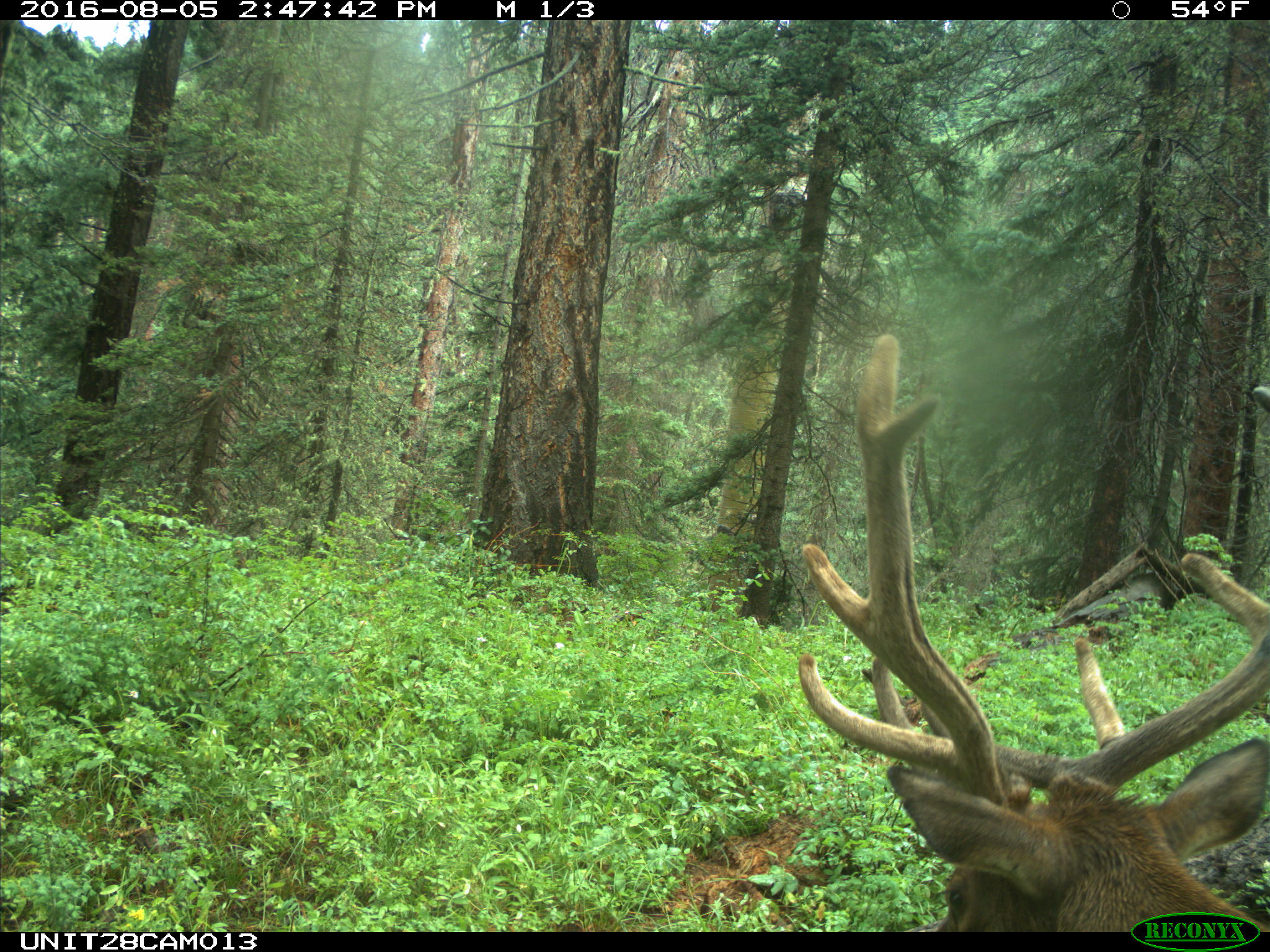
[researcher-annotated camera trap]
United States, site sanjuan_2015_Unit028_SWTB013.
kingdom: Animalia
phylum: Chordata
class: Mammalia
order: Artiodactyla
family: Cervidae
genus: Cervus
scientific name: Cervus elaphus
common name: red deer